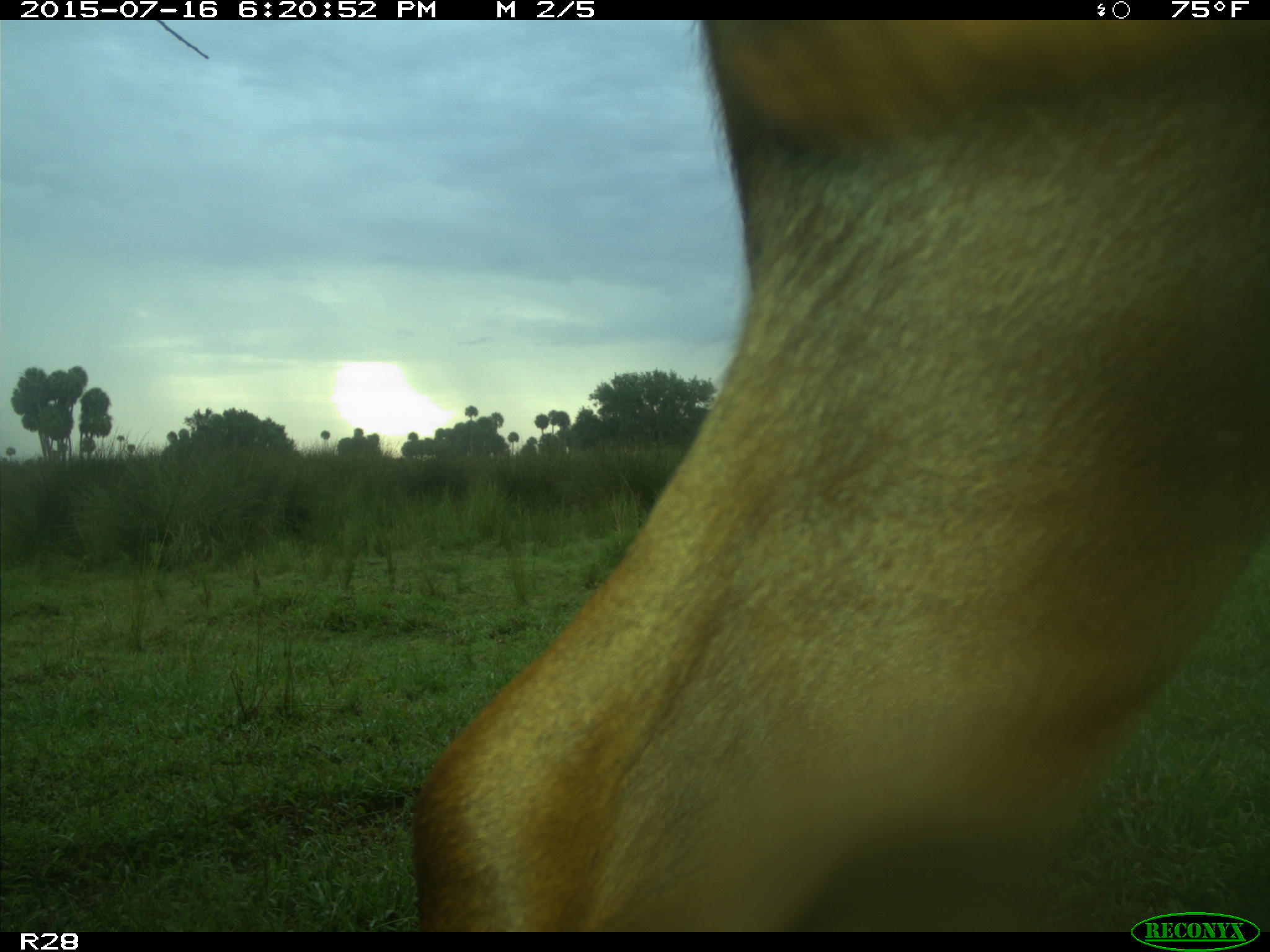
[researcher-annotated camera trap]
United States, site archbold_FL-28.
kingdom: Animalia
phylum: Chordata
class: Mammalia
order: Artiodactyla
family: Bovidae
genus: Bos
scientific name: Bos taurus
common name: domestic cow